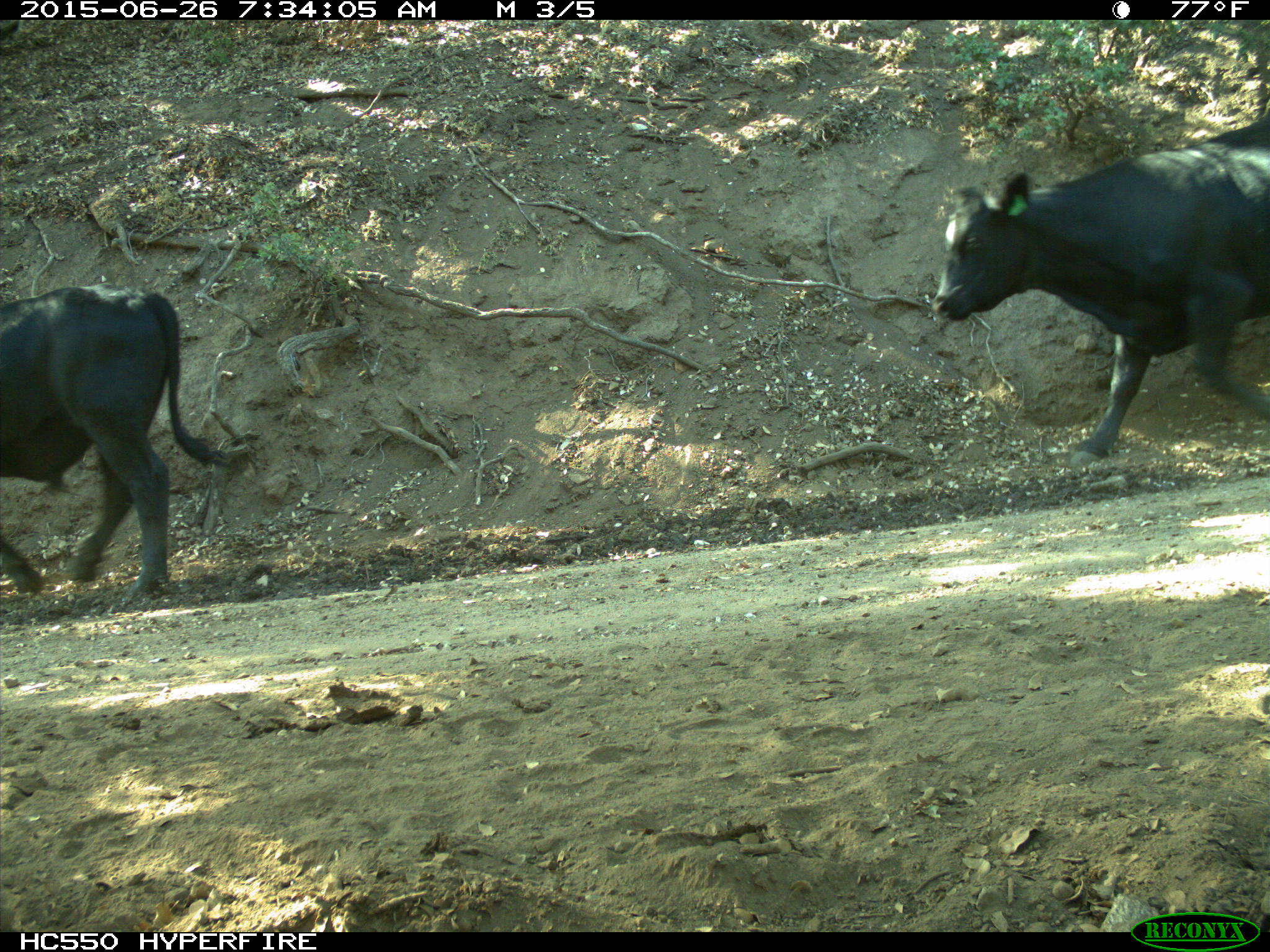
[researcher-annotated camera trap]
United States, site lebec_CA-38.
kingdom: Animalia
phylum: Chordata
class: Mammalia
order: Artiodactyla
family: Bovidae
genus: Bos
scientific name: Bos taurus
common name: domestic cow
Bos taurus (domestic cow).